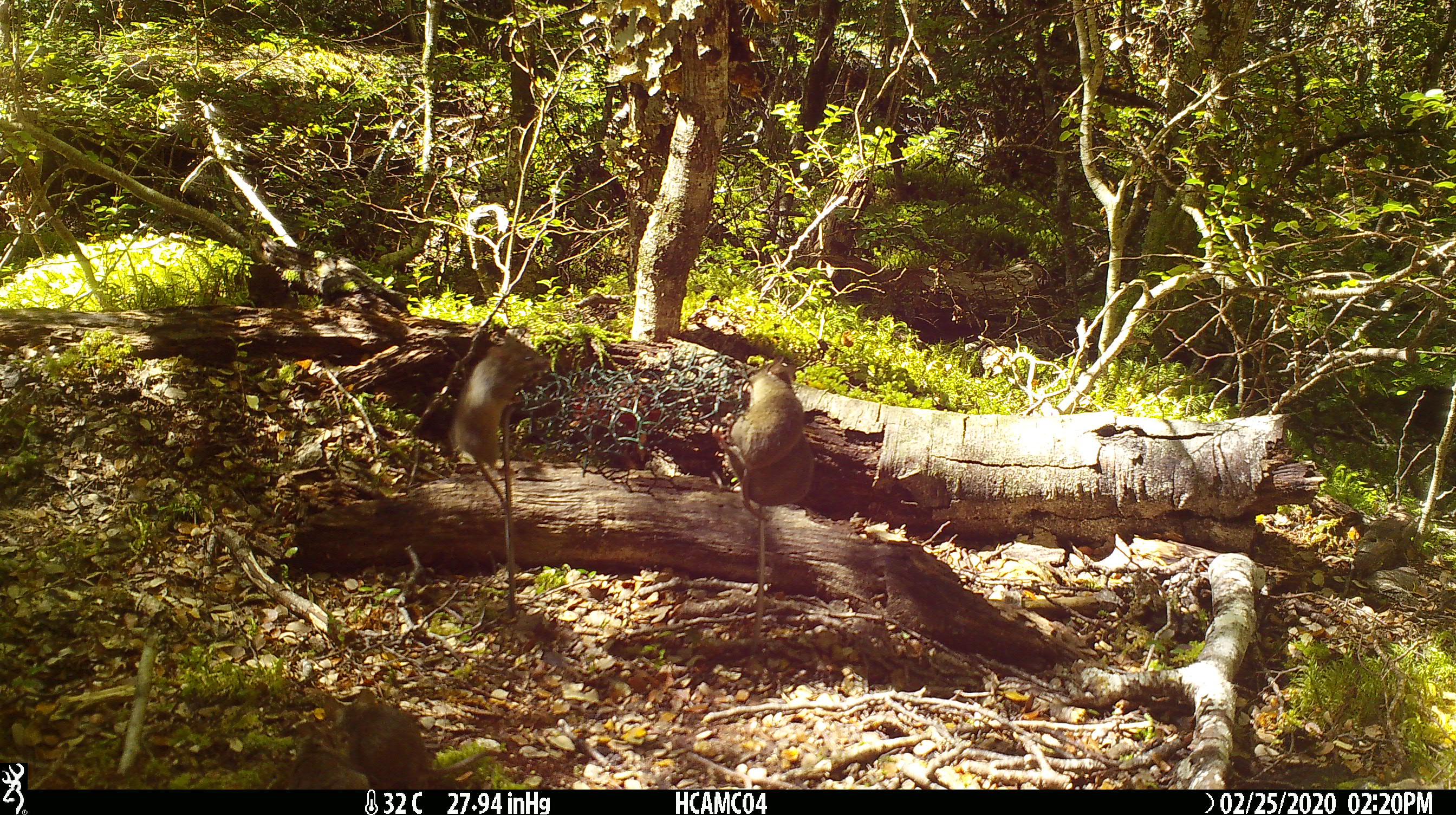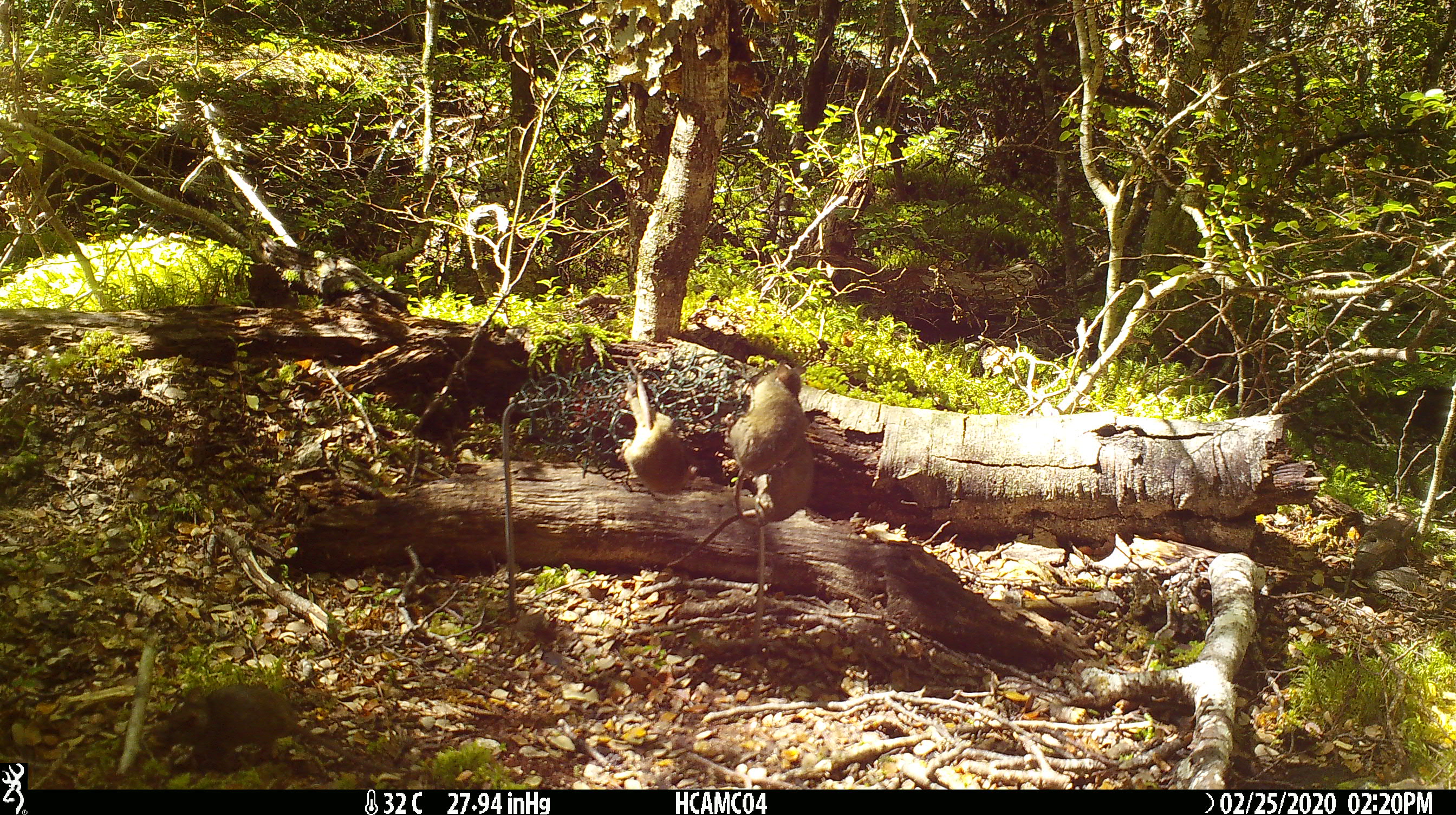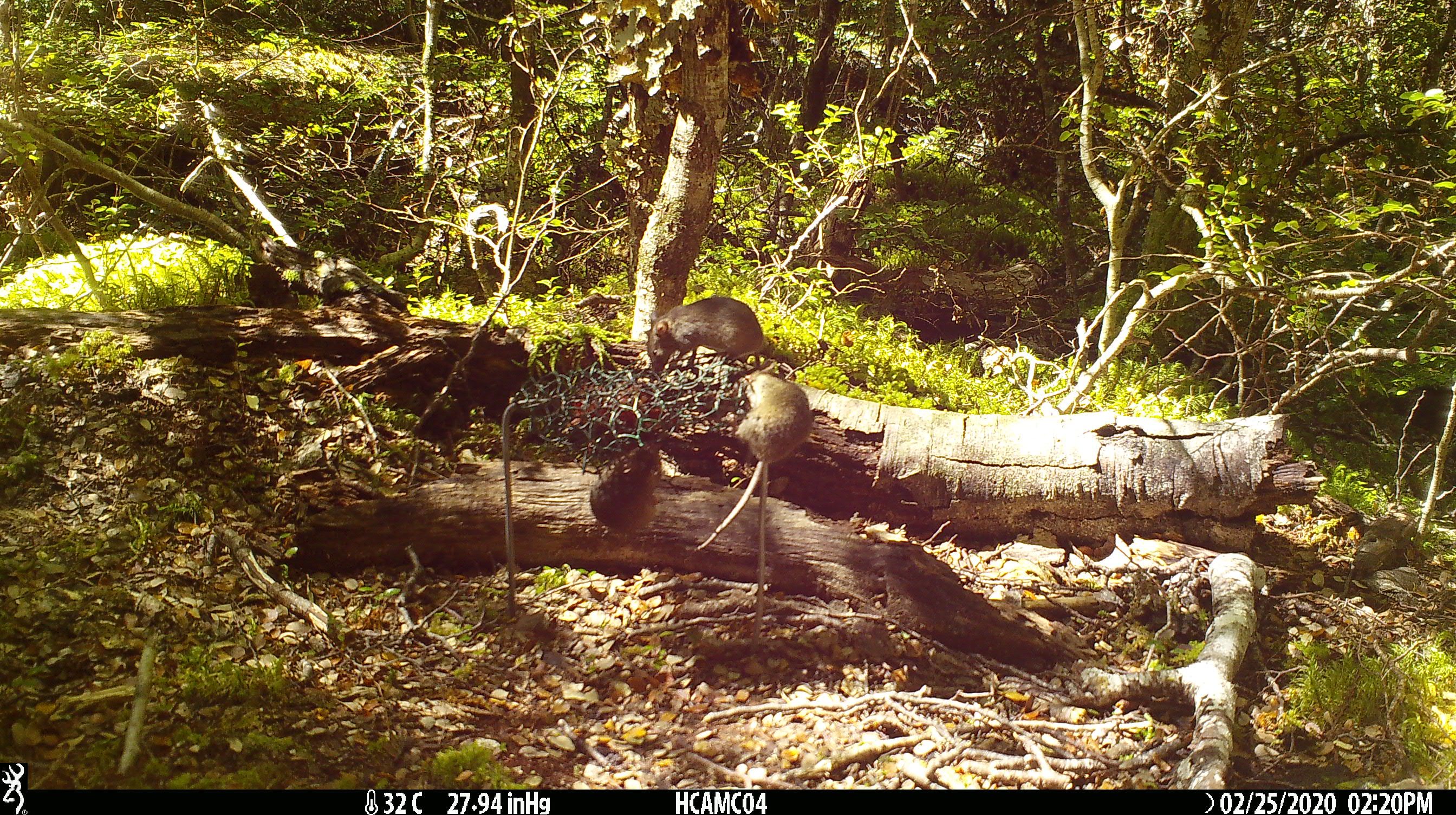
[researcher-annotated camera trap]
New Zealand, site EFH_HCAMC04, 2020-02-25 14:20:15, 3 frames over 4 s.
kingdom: Animalia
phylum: Chordata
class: Mammalia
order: Rodentia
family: Muridae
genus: Mus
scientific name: Mus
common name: mouse